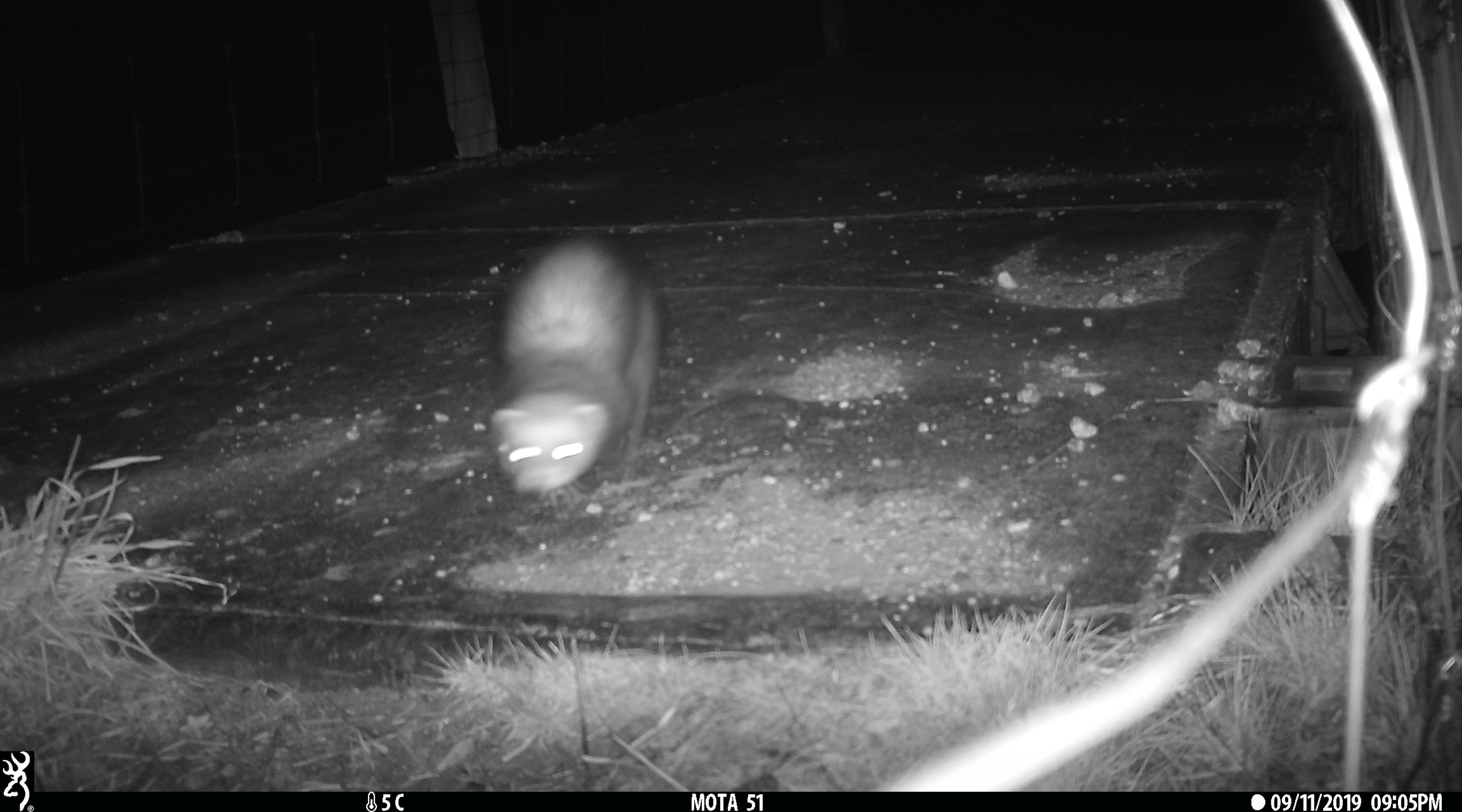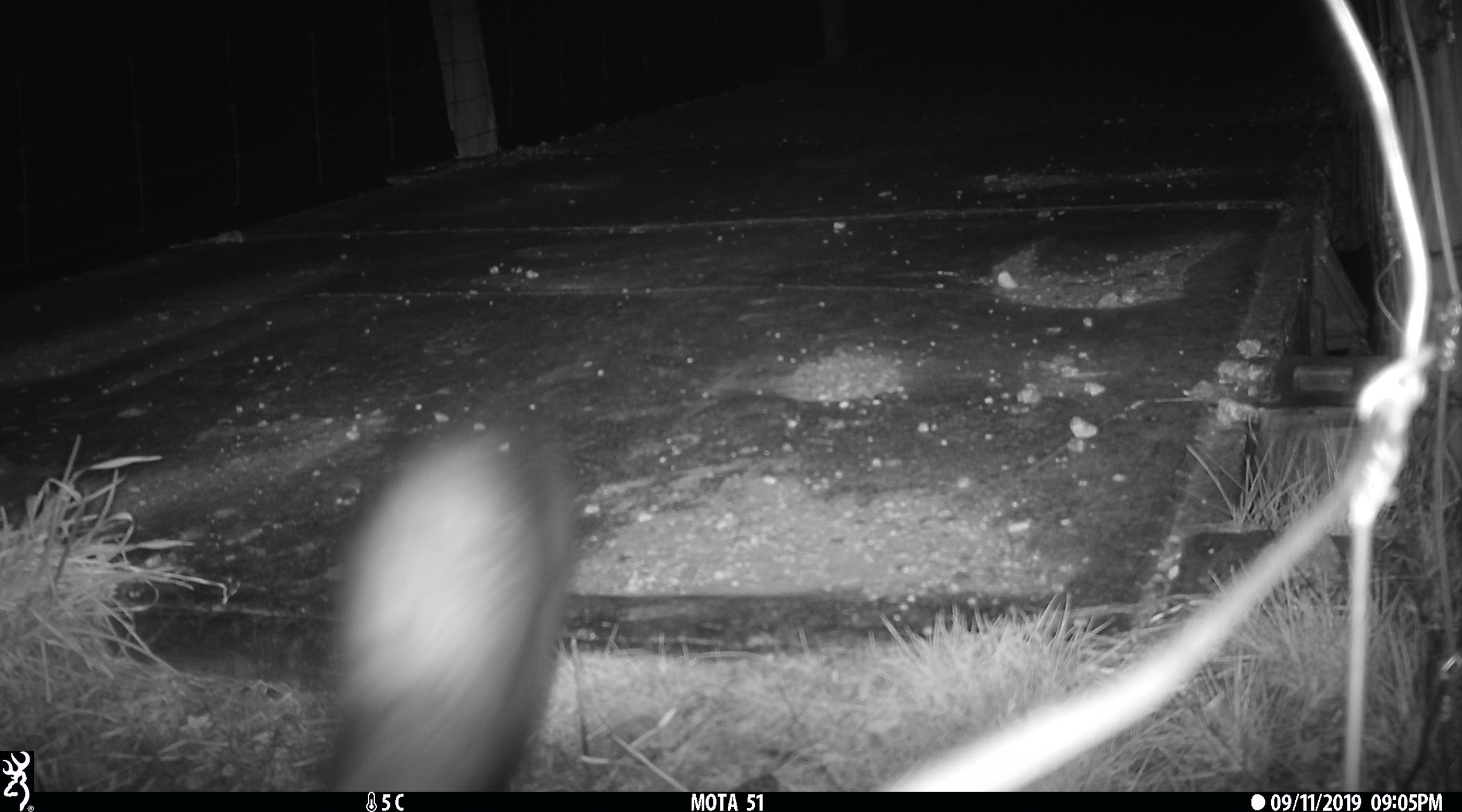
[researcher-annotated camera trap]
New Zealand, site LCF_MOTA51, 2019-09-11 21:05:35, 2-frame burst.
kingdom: Animalia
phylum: Chordata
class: Mammalia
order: Carnivora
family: Mustelidae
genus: Mustela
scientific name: Mustela furo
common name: ferret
Ferret (Mustela furo).